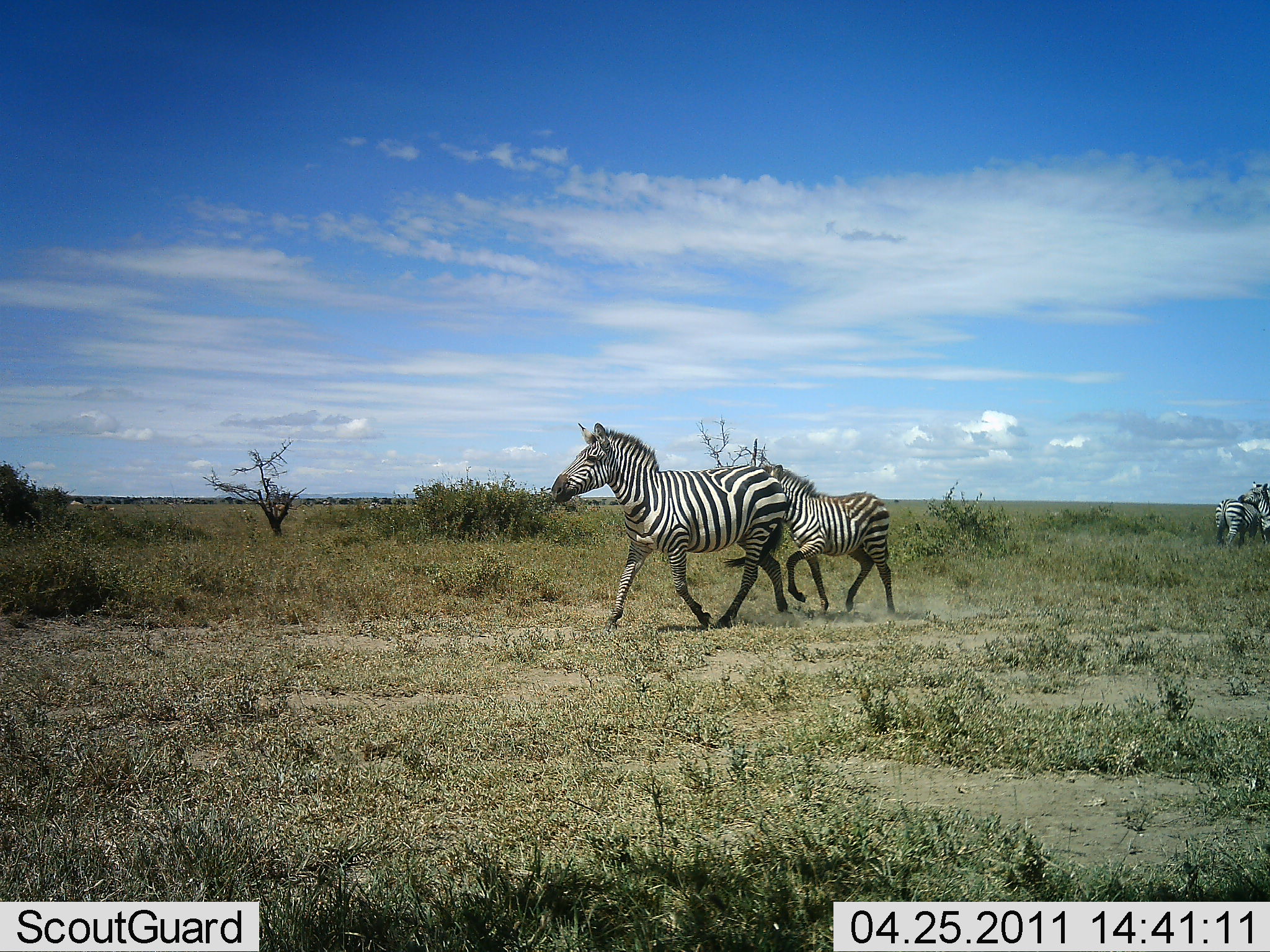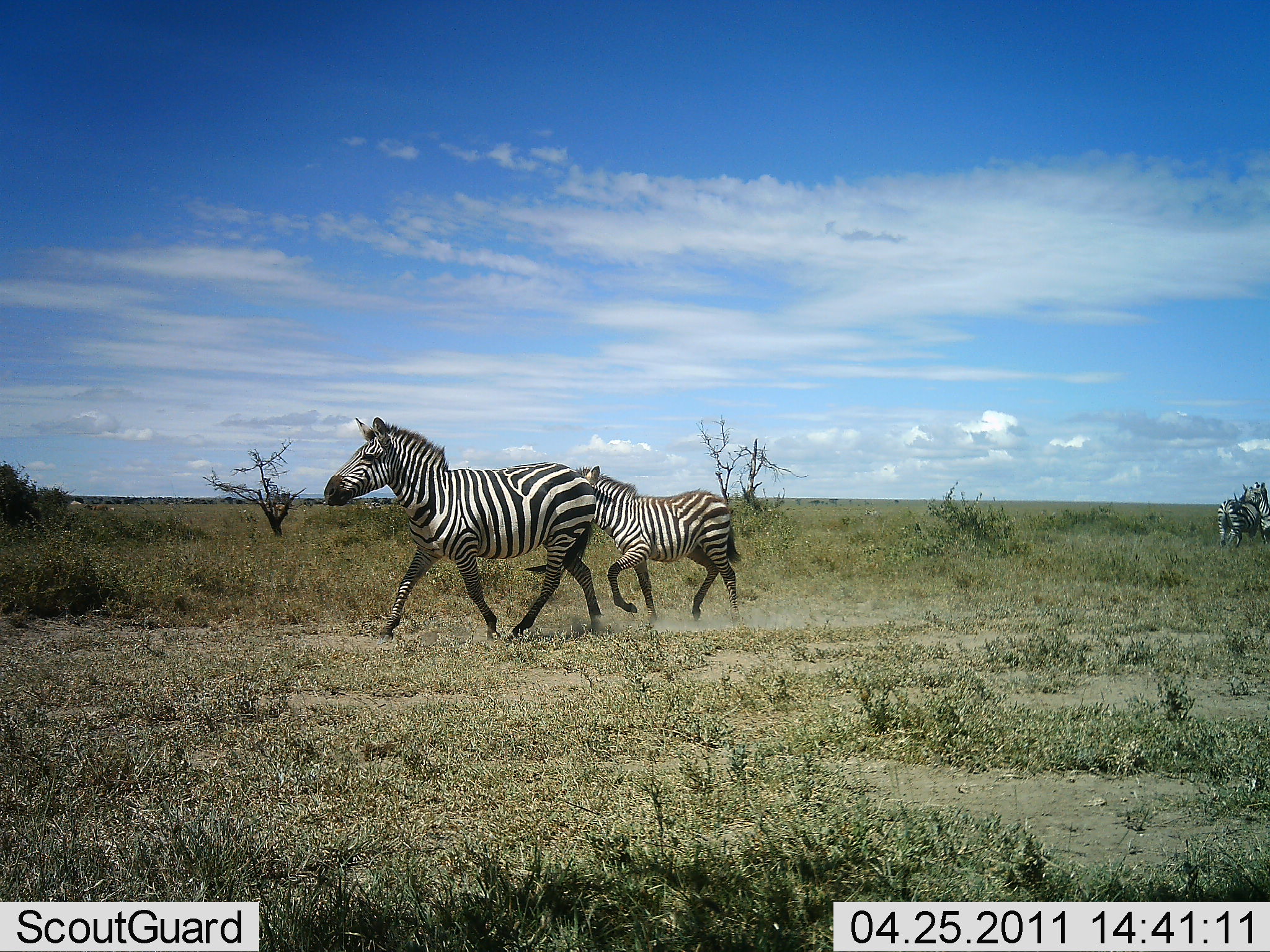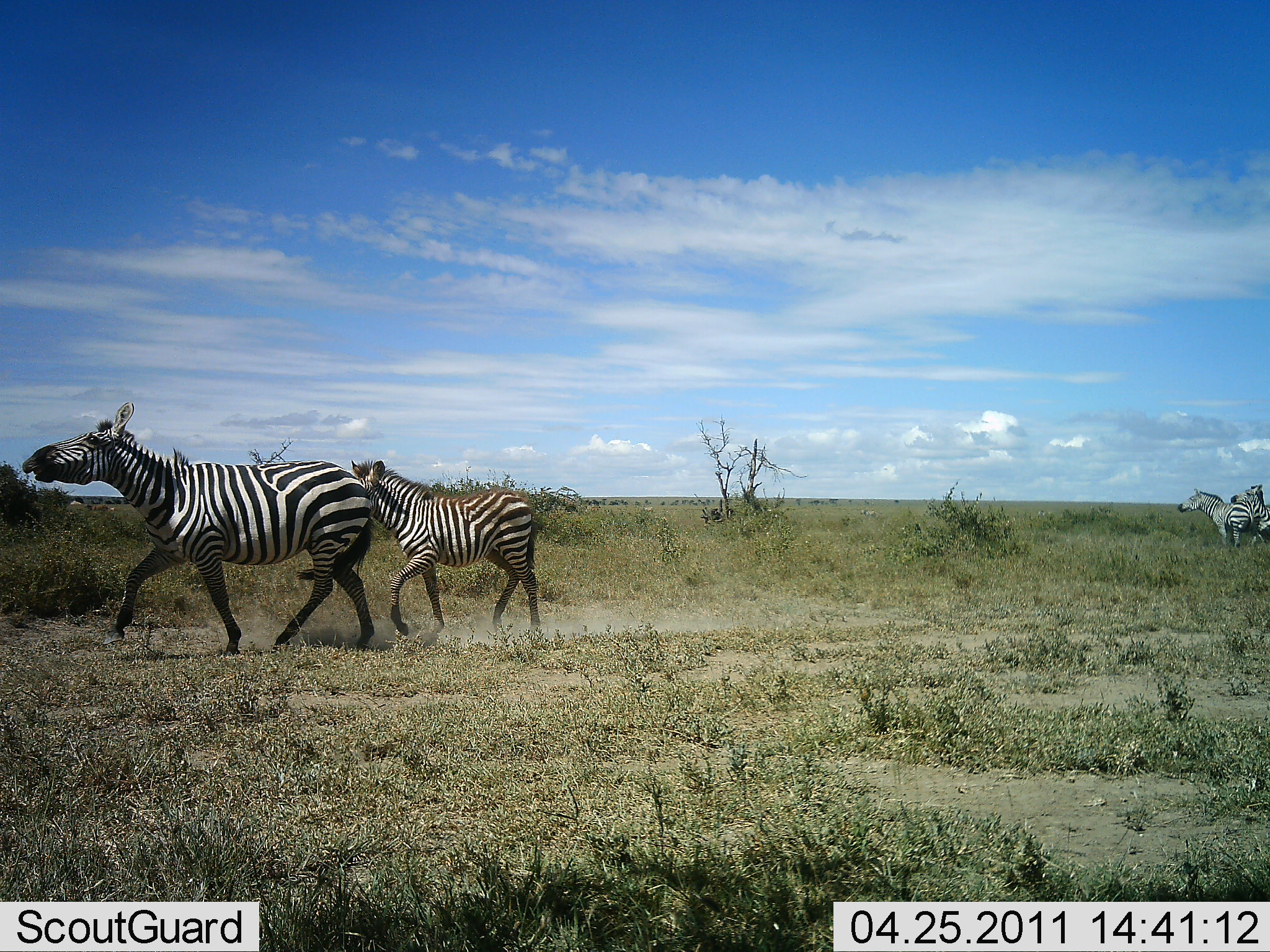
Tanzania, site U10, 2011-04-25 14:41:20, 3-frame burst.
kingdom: Animalia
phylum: Chordata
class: Mammalia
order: Perissodactyla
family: Equidae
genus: Equus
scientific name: Equus quagga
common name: plains zebra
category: zebra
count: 4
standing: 27%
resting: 0%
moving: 100%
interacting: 18%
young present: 18%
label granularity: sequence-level